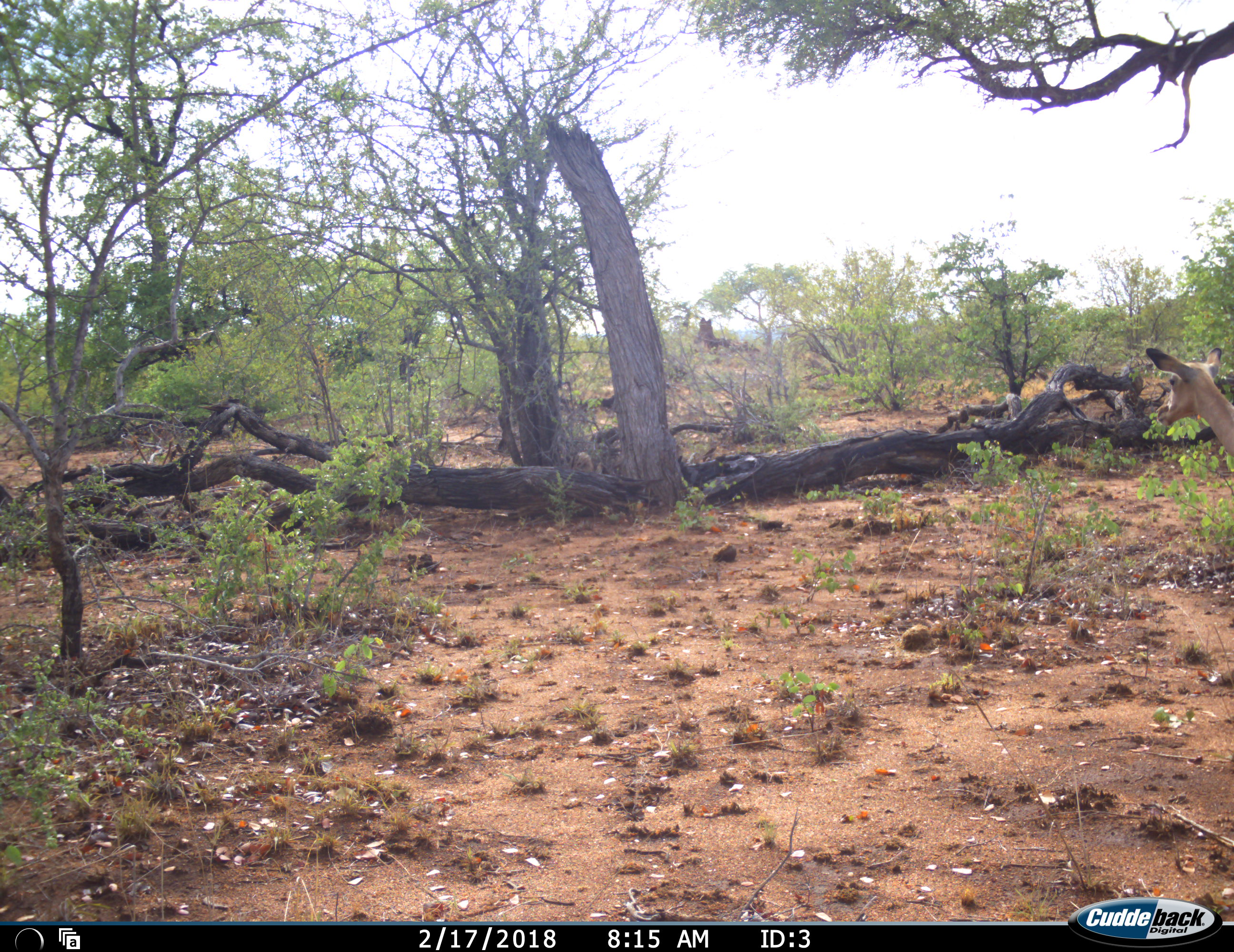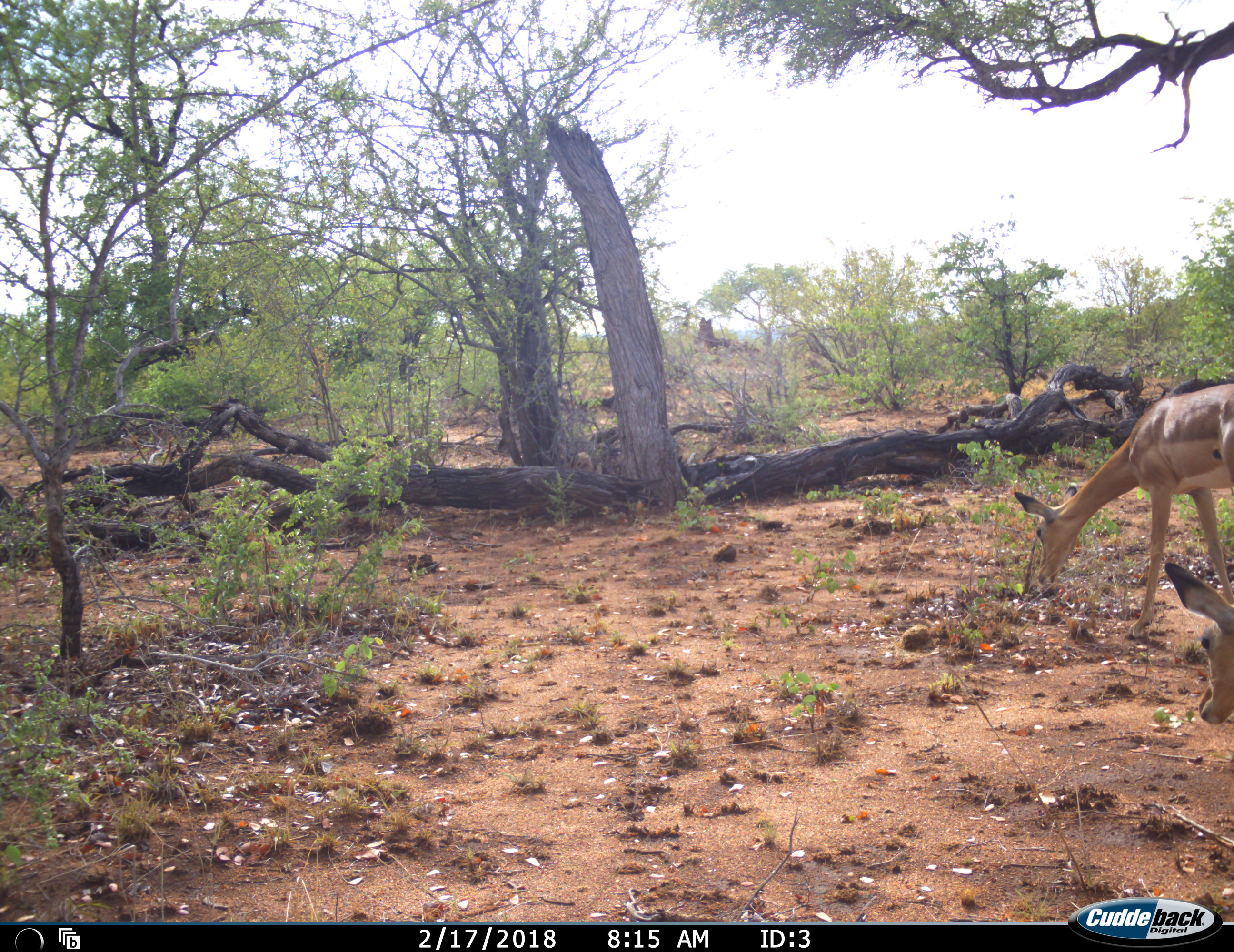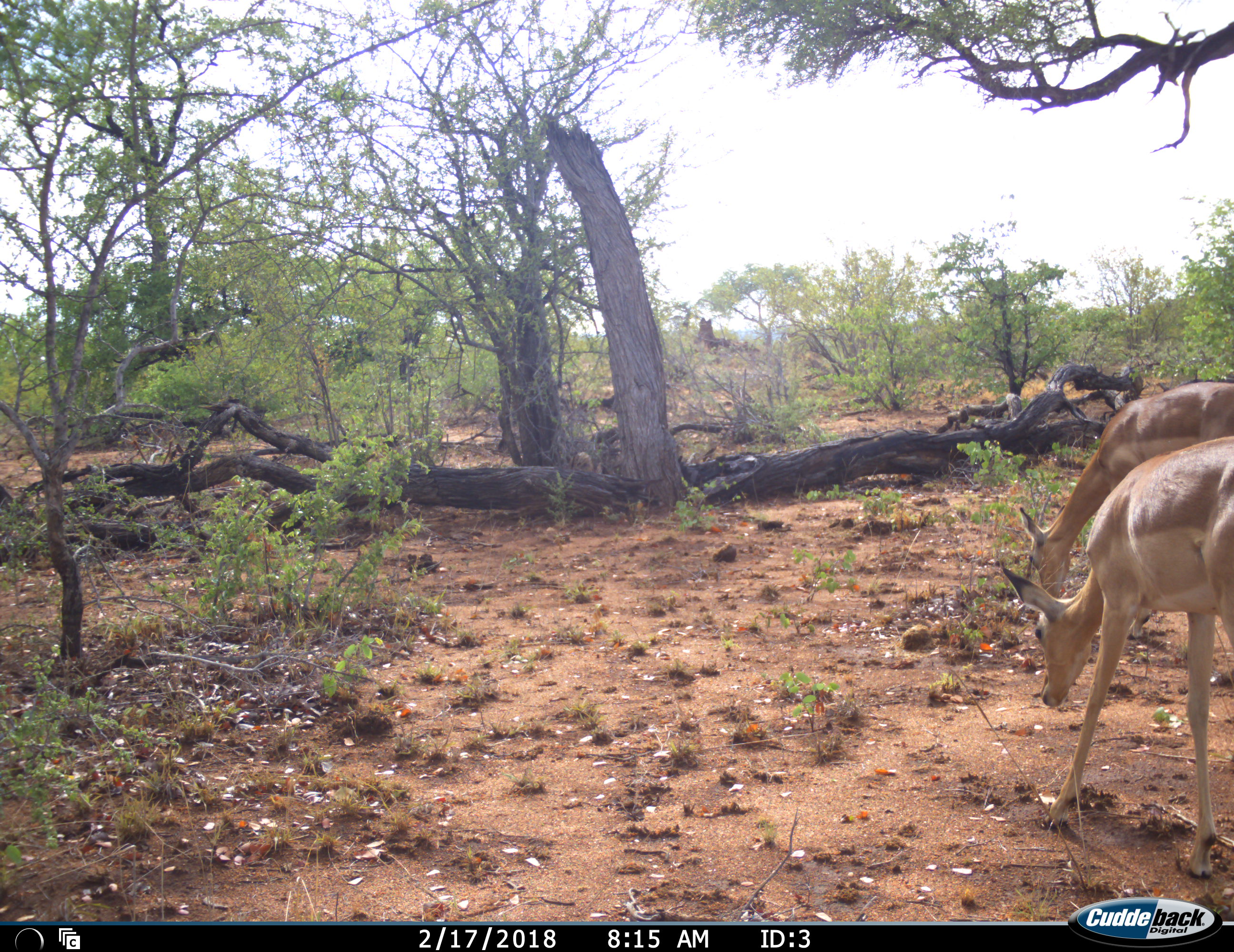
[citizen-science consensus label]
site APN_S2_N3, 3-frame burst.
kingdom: Animalia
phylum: Chordata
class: Mammalia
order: Artiodactyla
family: Bovidae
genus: Aepyceros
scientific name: Aepyceros melampus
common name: impala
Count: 2.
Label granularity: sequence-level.